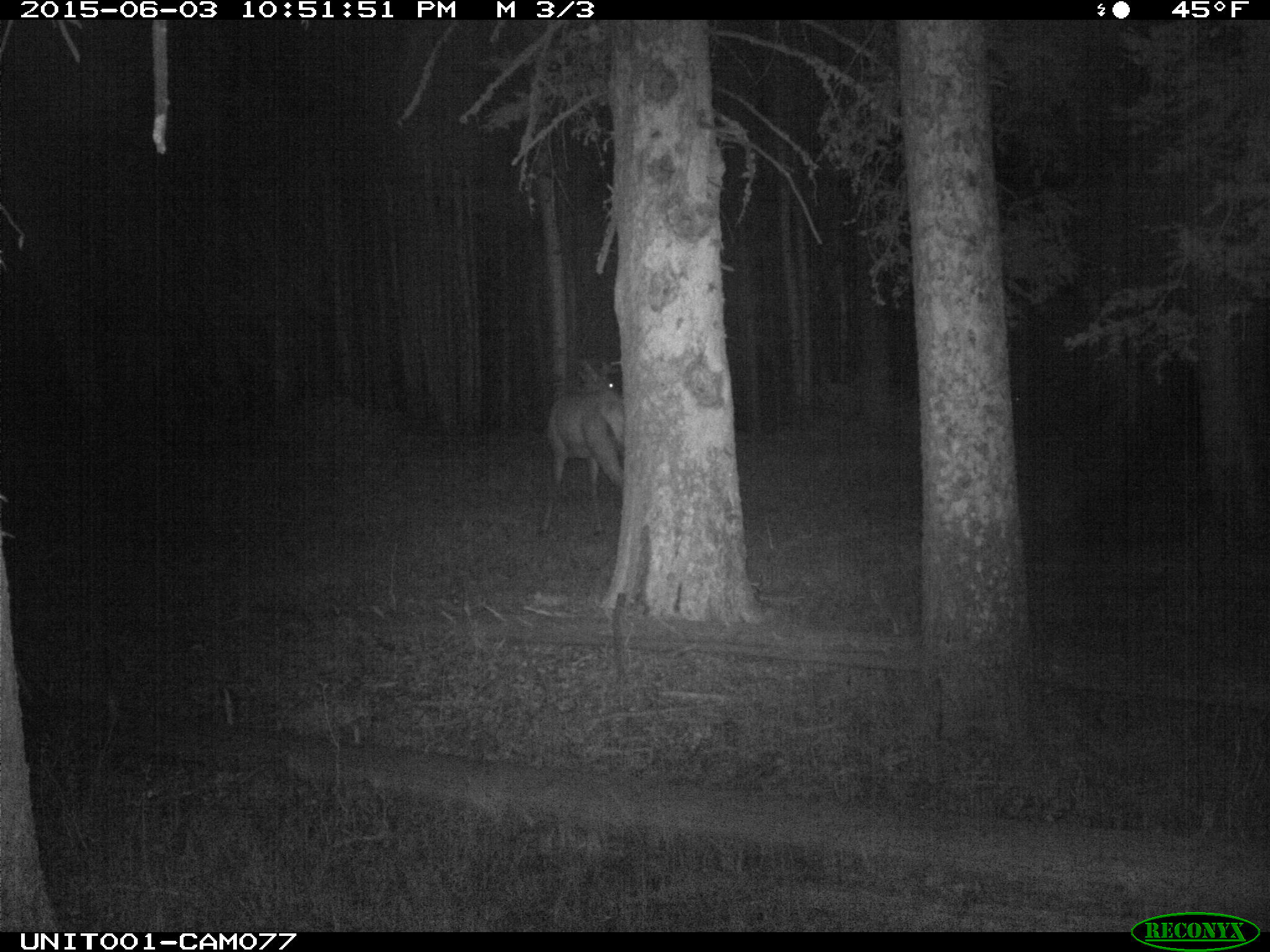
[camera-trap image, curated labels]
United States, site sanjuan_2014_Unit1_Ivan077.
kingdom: Animalia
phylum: Chordata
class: Mammalia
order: Artiodactyla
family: Cervidae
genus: Cervus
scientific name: Cervus elaphus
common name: red deer